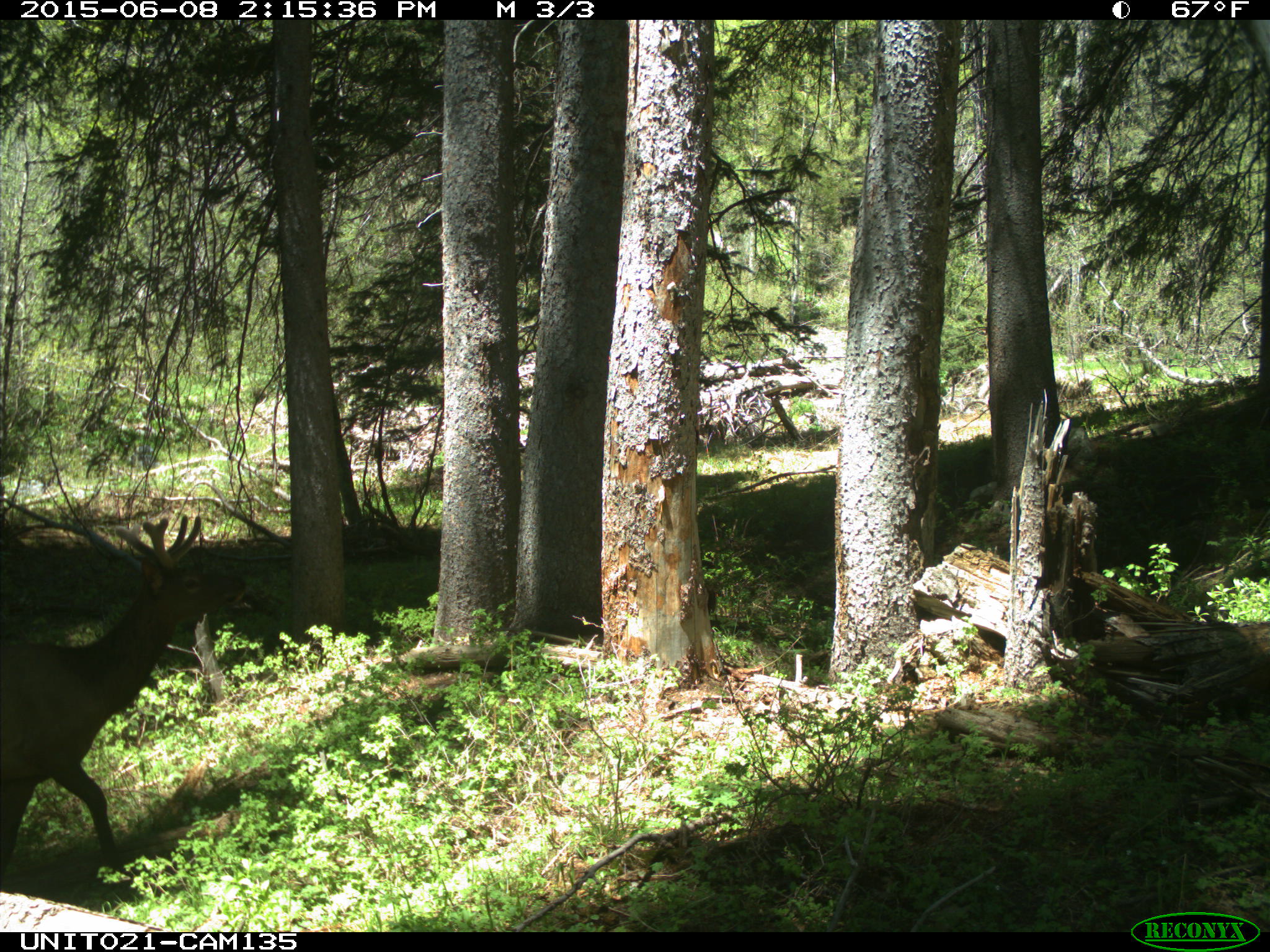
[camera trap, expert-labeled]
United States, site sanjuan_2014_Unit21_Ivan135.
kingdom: Animalia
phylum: Chordata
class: Mammalia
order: Artiodactyla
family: Cervidae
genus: Cervus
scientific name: Cervus elaphus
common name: red deer